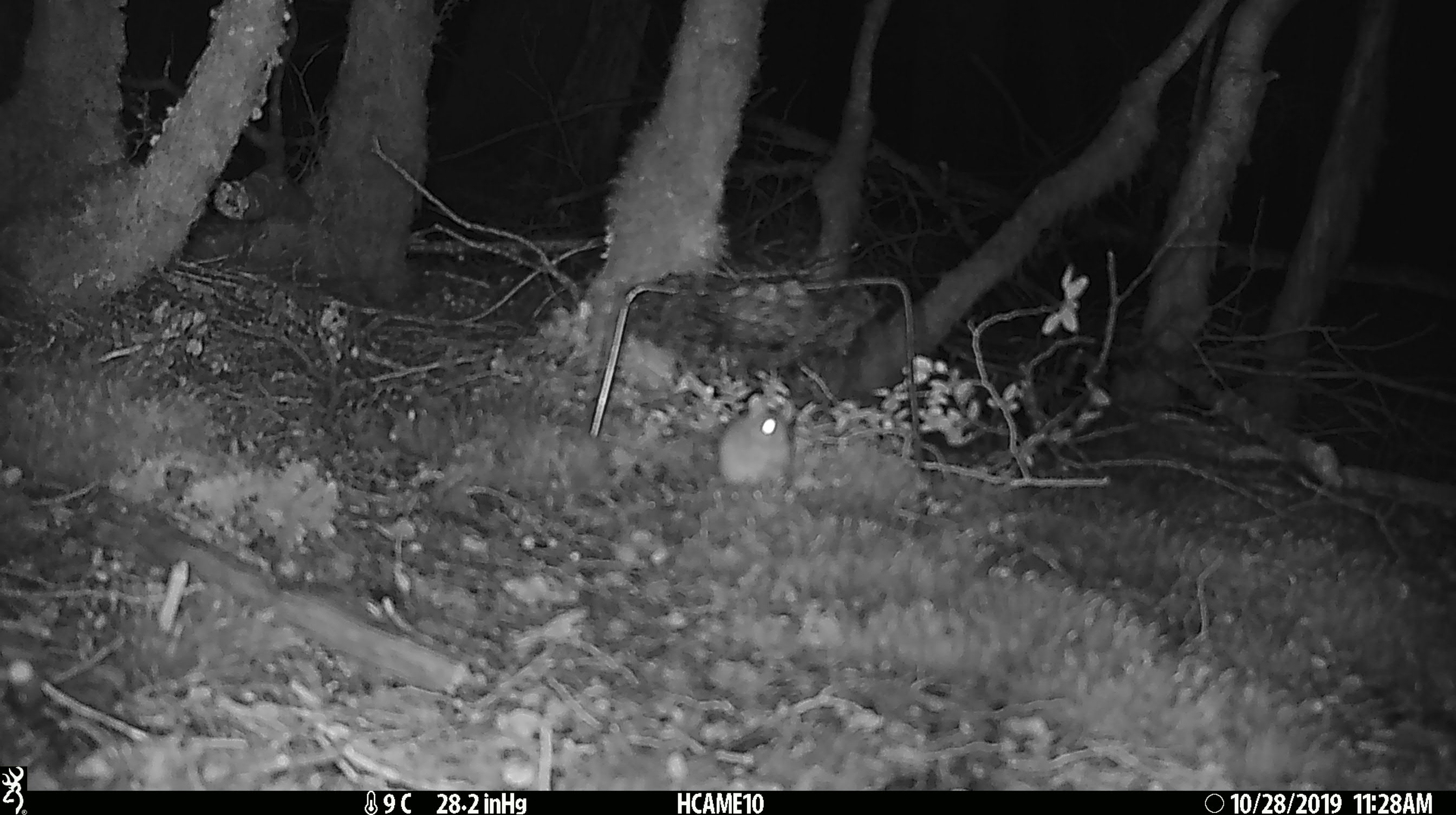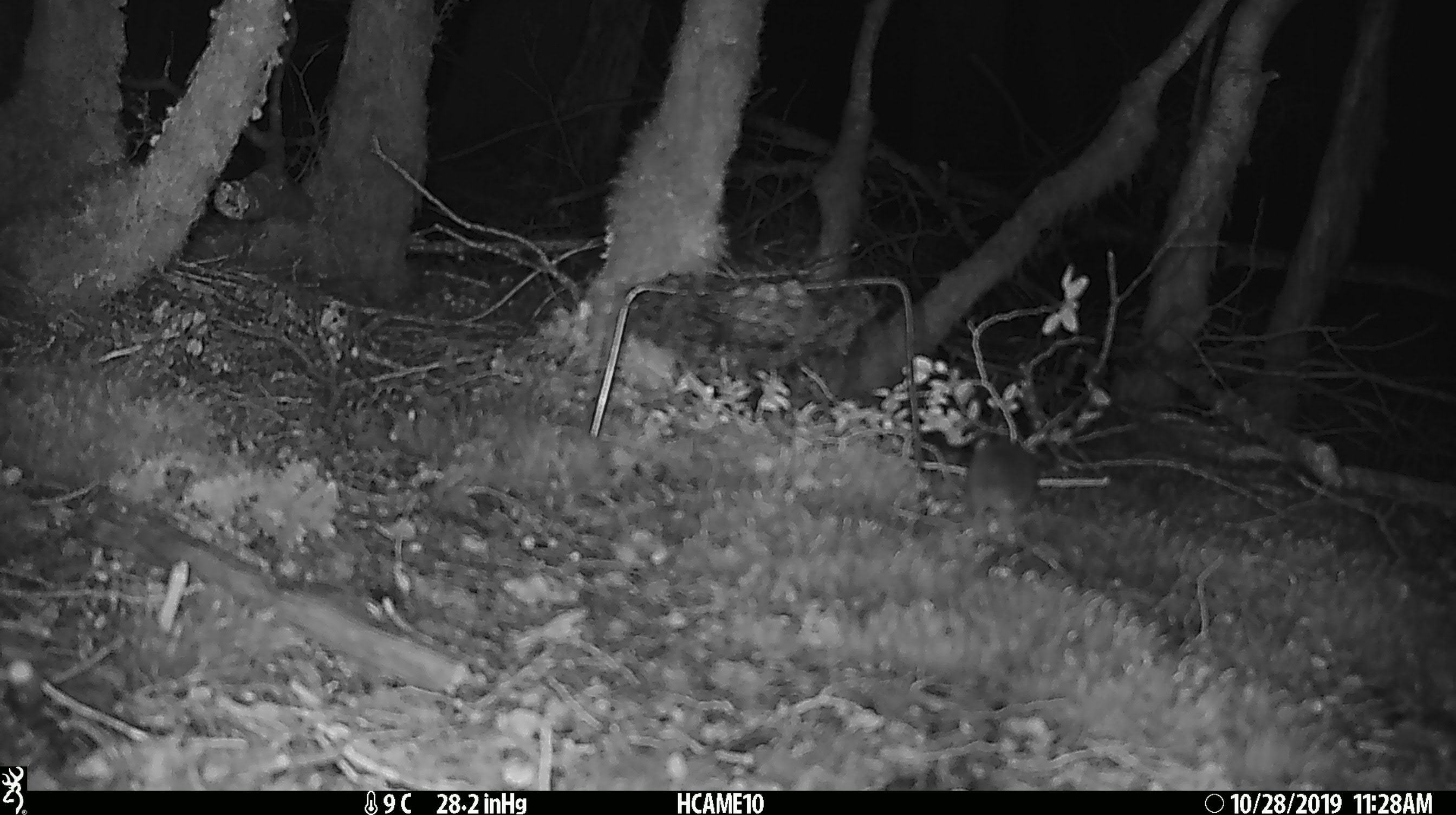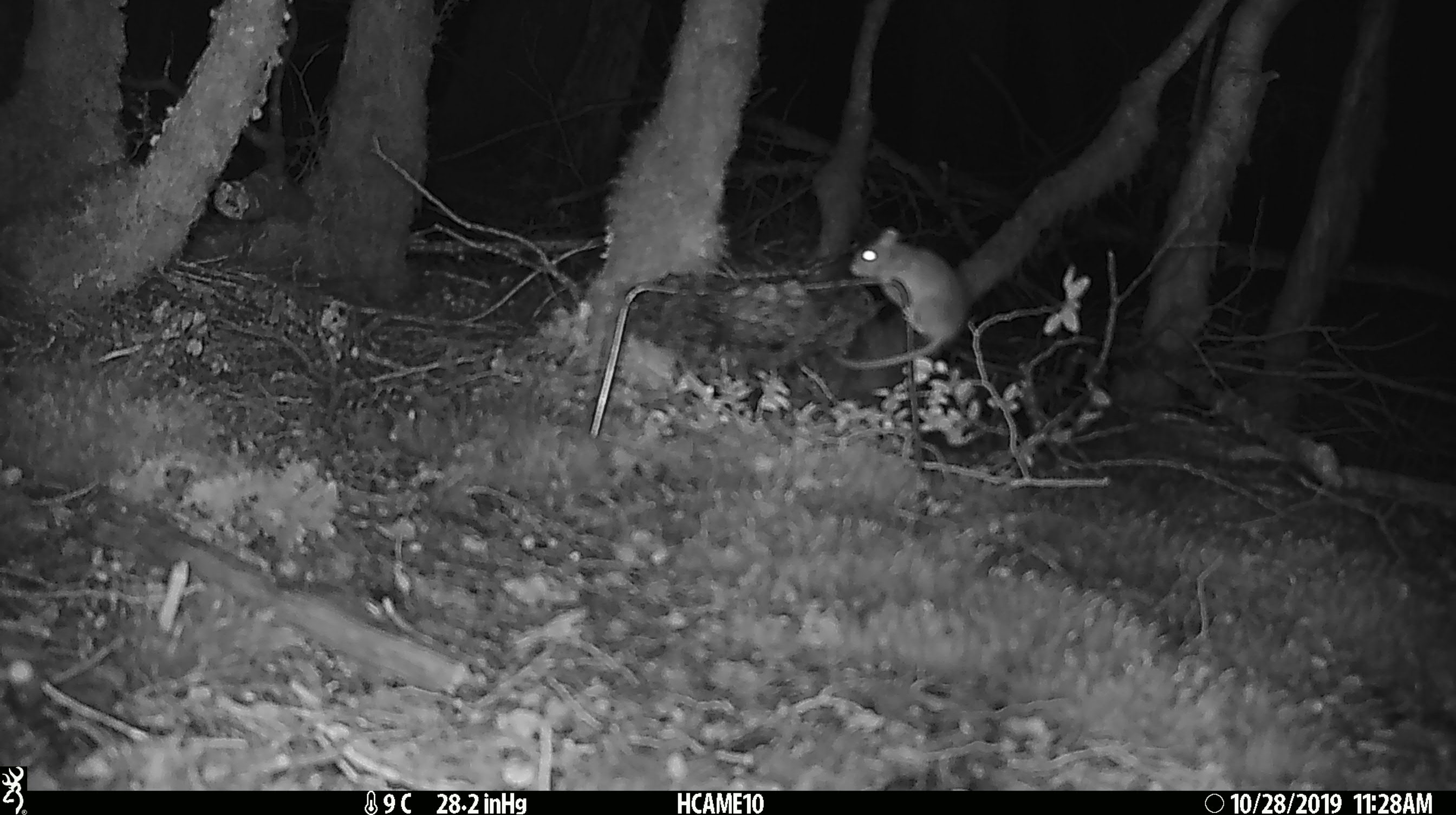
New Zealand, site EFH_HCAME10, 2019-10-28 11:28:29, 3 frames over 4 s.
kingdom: Animalia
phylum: Chordata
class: Mammalia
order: Rodentia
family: Muridae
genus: Mus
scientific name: Mus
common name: mouse